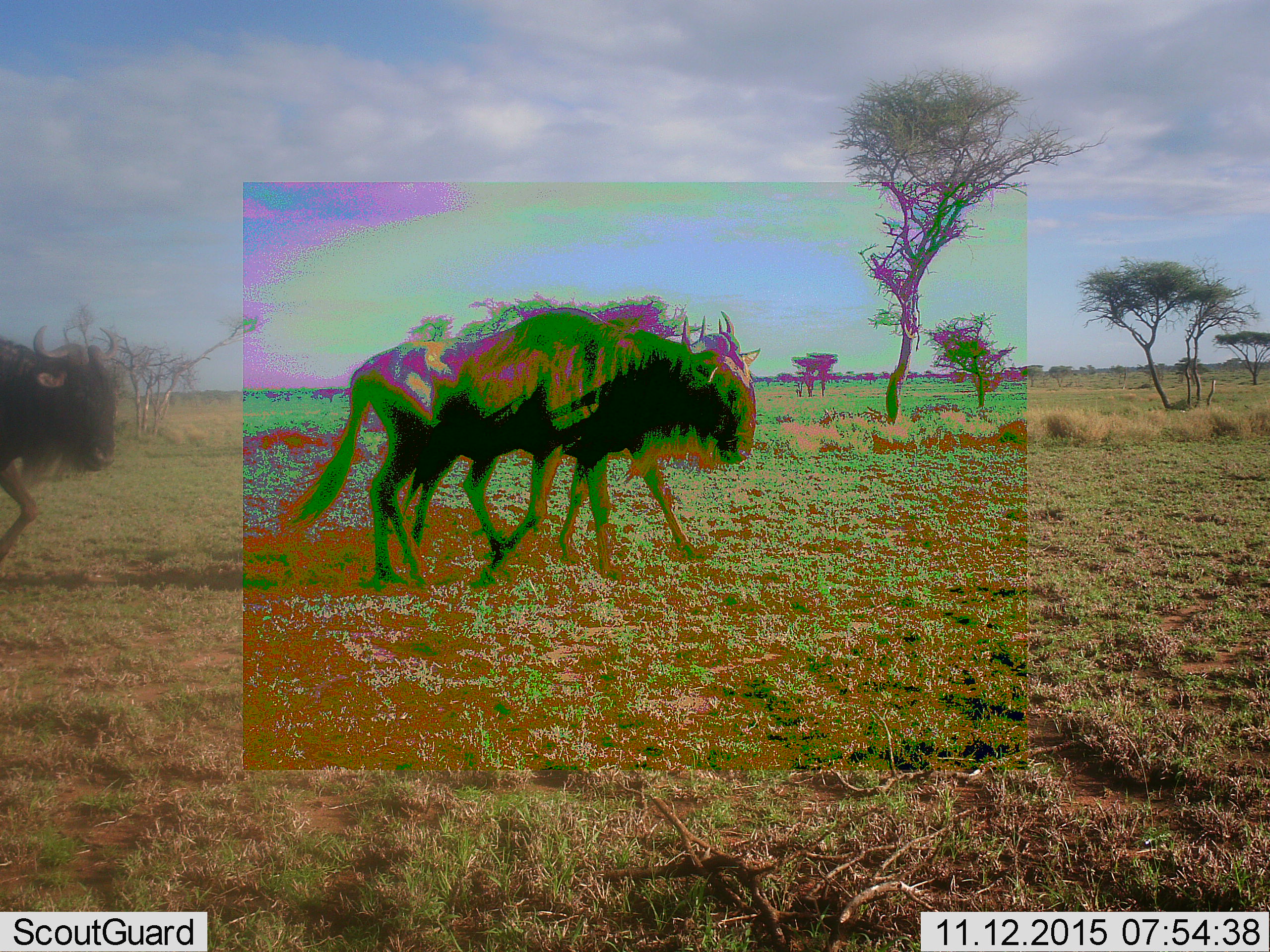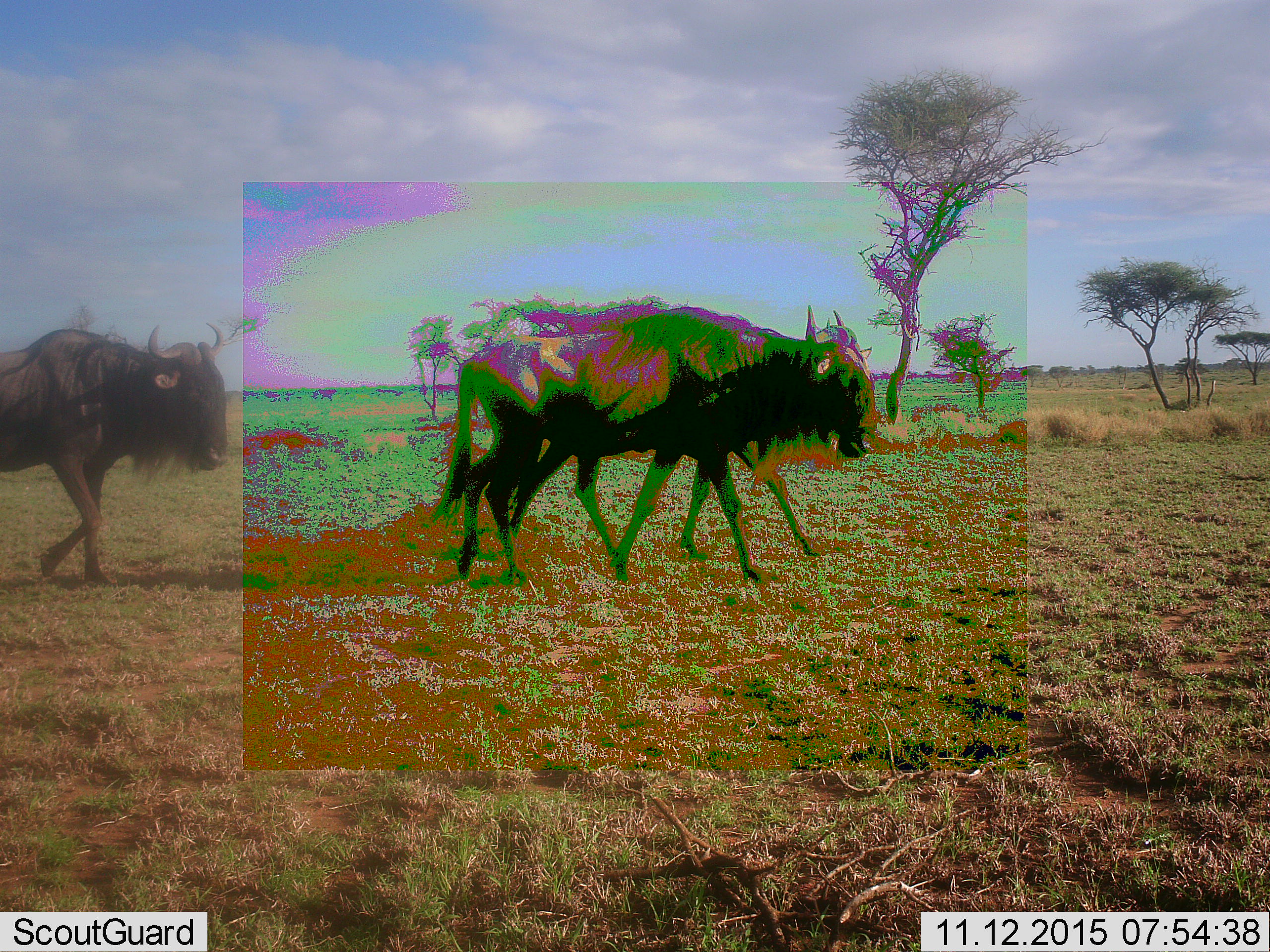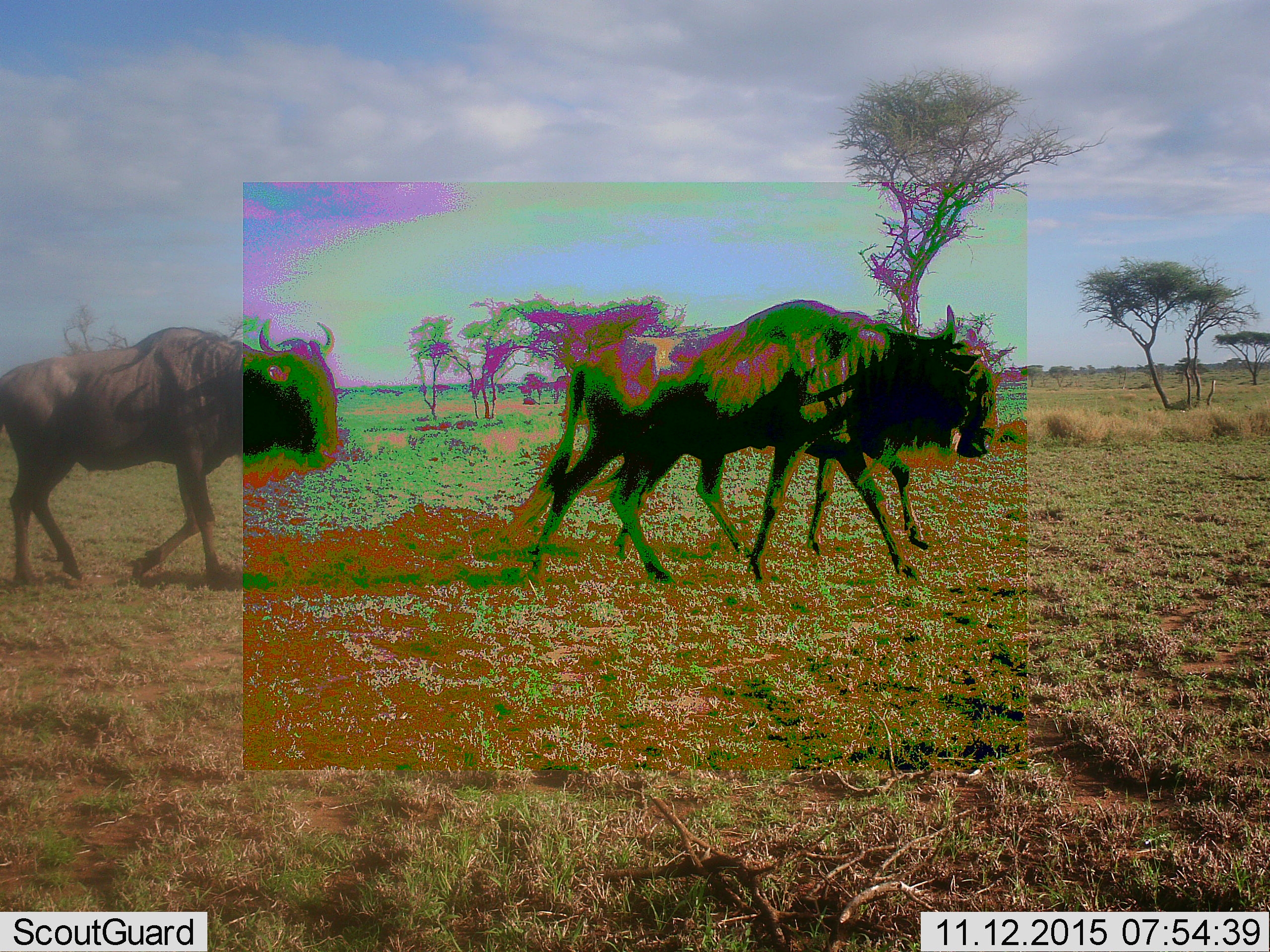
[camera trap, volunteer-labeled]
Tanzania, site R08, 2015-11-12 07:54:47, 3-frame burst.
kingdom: Animalia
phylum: Chordata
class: Mammalia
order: Artiodactyla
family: Bovidae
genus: Connochaetes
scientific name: Connochaetes taurinus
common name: blue wildebeest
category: wildebeest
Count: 3.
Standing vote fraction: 14%.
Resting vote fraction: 0%.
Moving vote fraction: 86%.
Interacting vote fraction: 0%.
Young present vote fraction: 0%.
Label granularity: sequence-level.